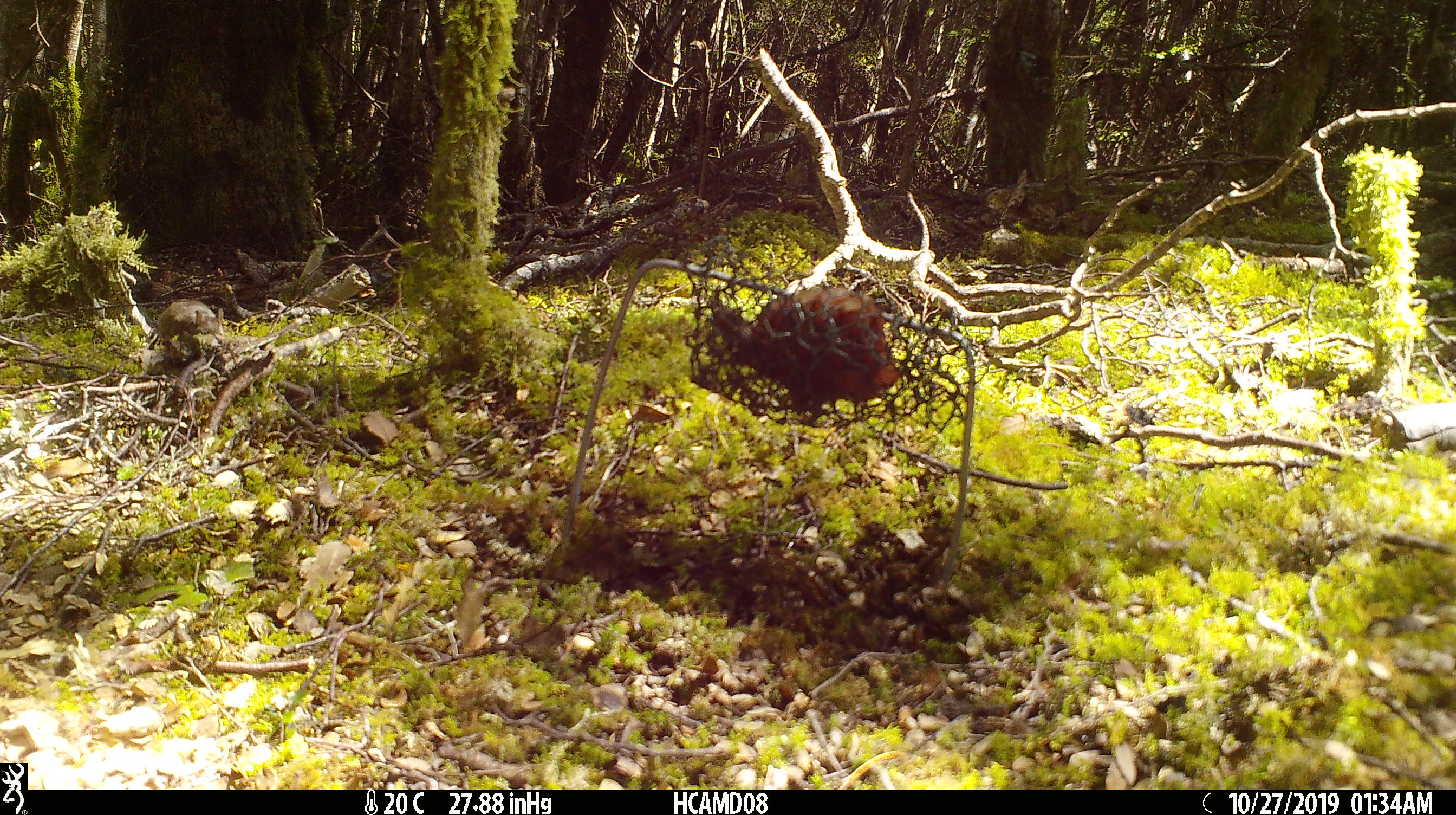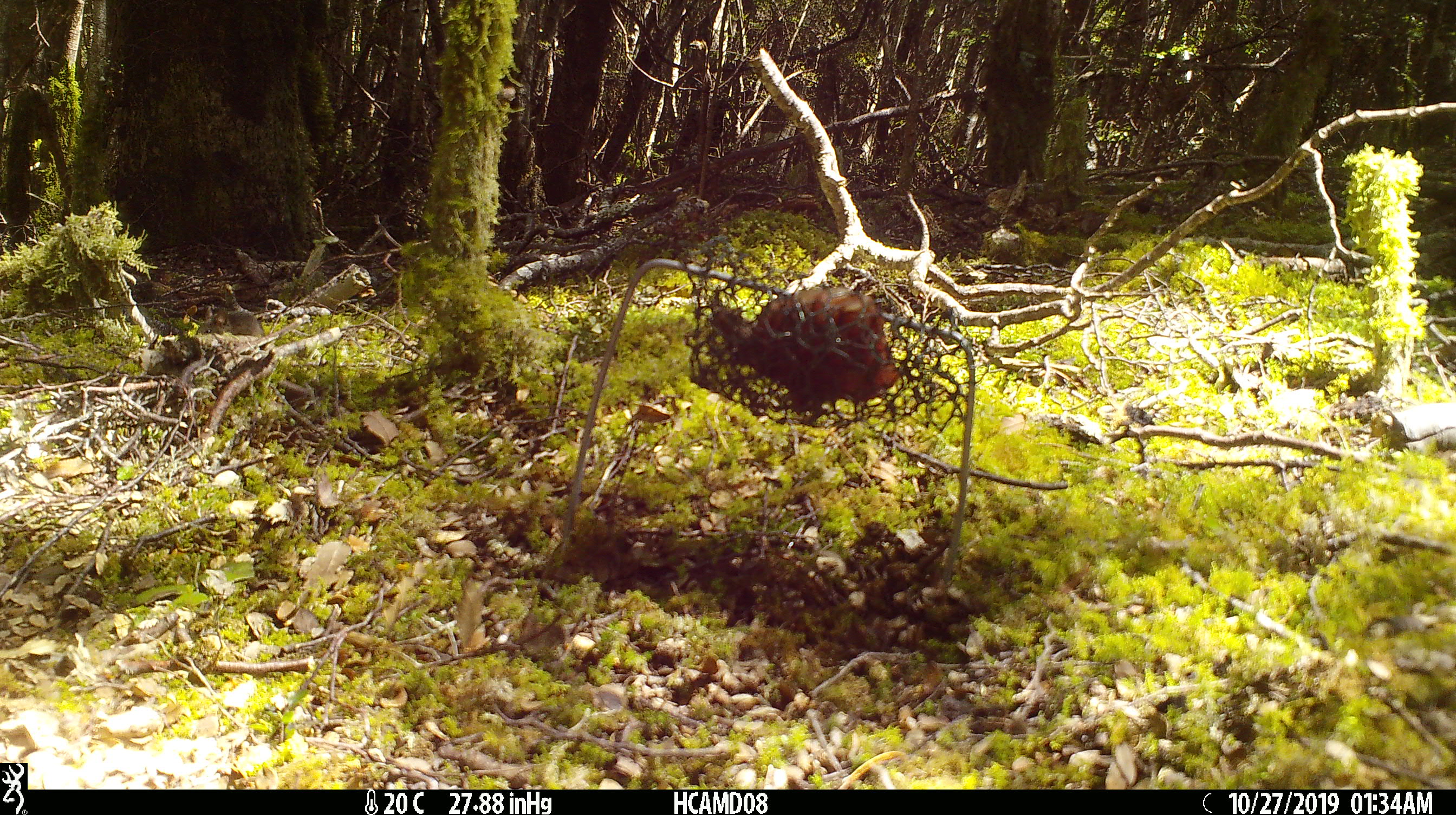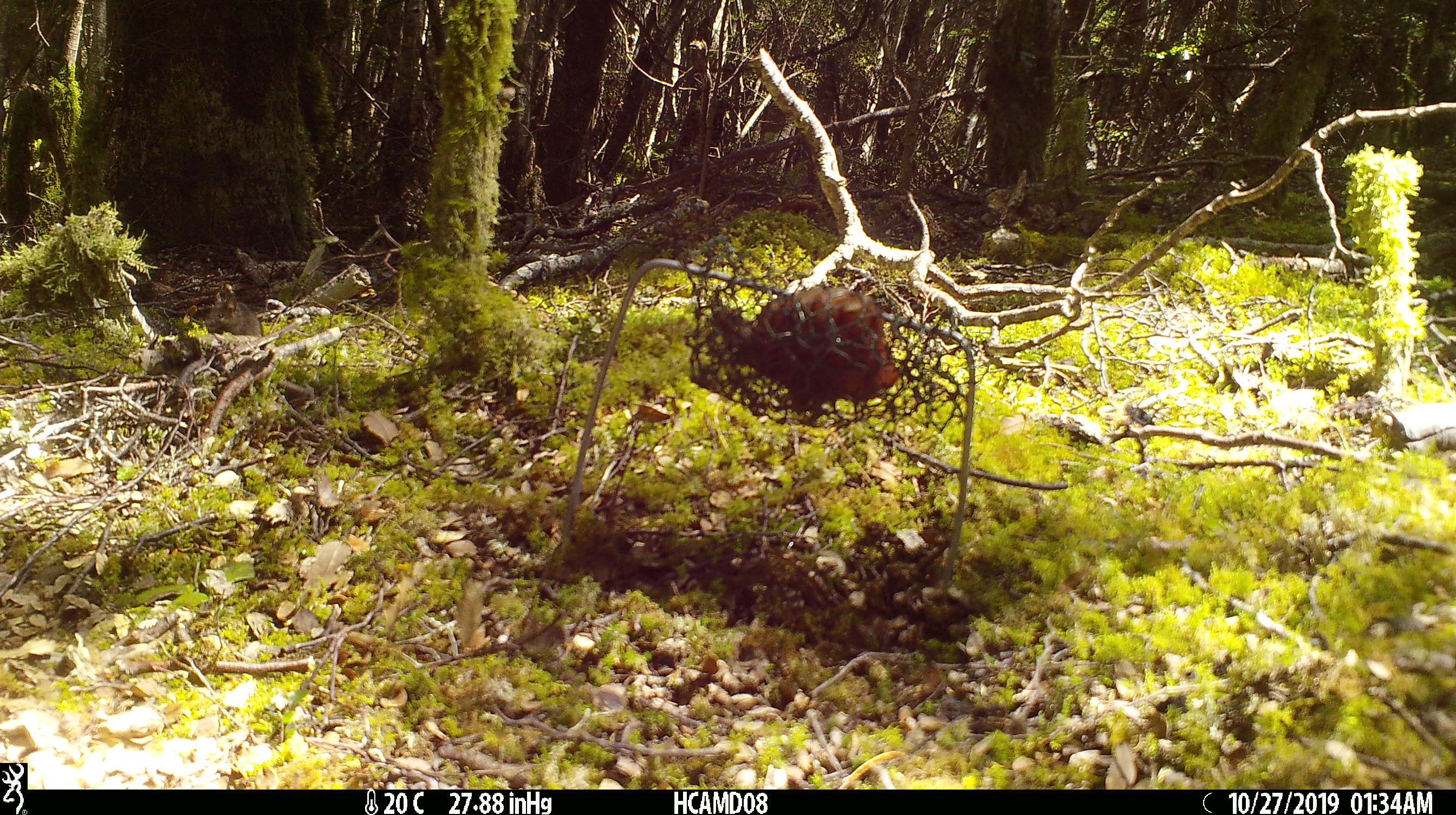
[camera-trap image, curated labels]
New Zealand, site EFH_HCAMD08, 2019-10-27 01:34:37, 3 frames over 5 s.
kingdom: Animalia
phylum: Chordata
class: Mammalia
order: Rodentia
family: Muridae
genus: Mus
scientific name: Mus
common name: mouse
Mouse (Mus).